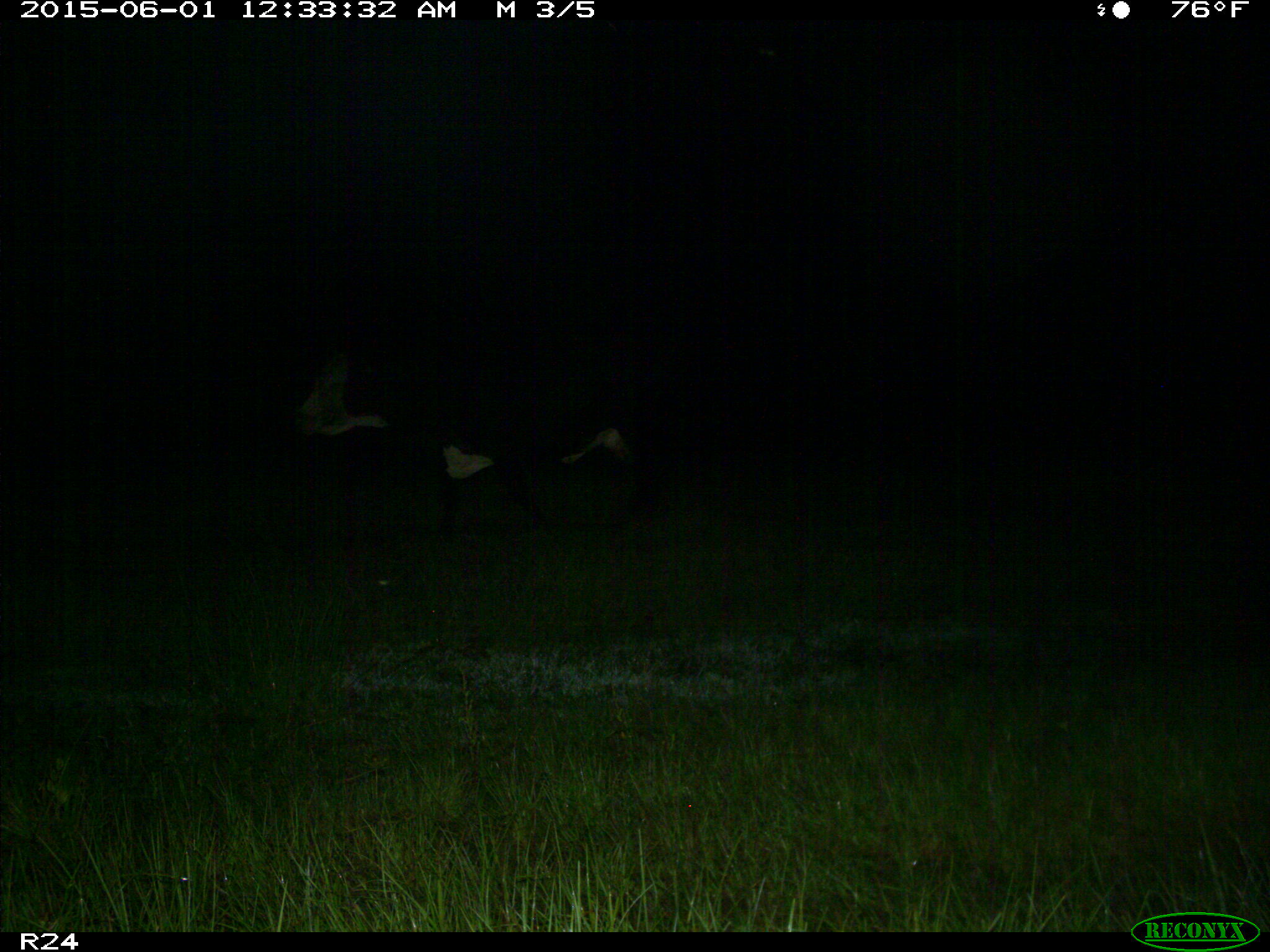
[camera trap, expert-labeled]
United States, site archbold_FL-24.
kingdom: Animalia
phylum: Chordata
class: Mammalia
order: Artiodactyla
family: Bovidae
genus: Bos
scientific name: Bos taurus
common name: domestic cow